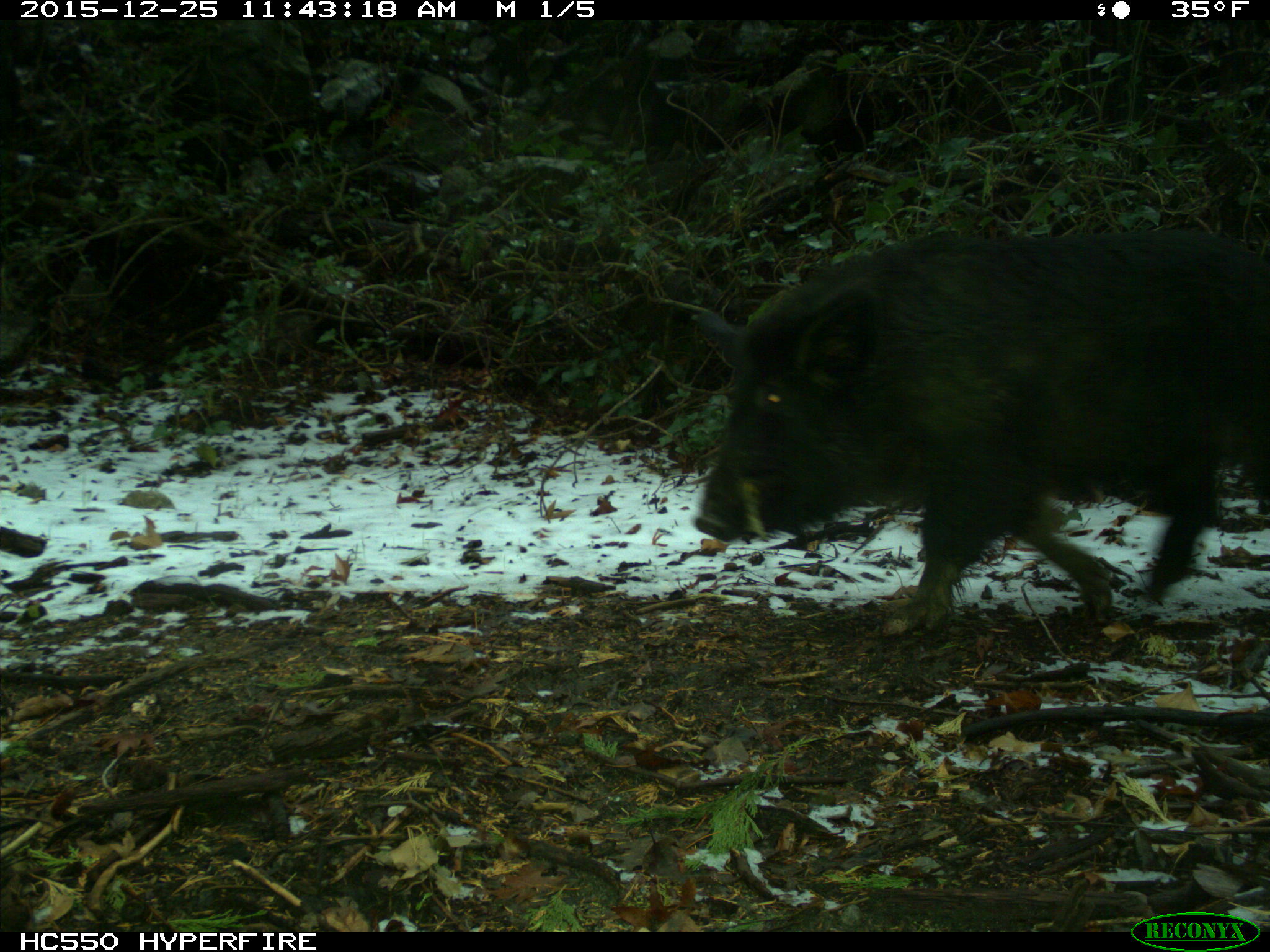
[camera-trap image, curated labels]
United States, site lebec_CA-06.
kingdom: Animalia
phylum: Chordata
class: Mammalia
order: Artiodactyla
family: Suidae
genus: Sus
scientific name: Sus scrofa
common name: wild boar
Sus scrofa (wild boar).